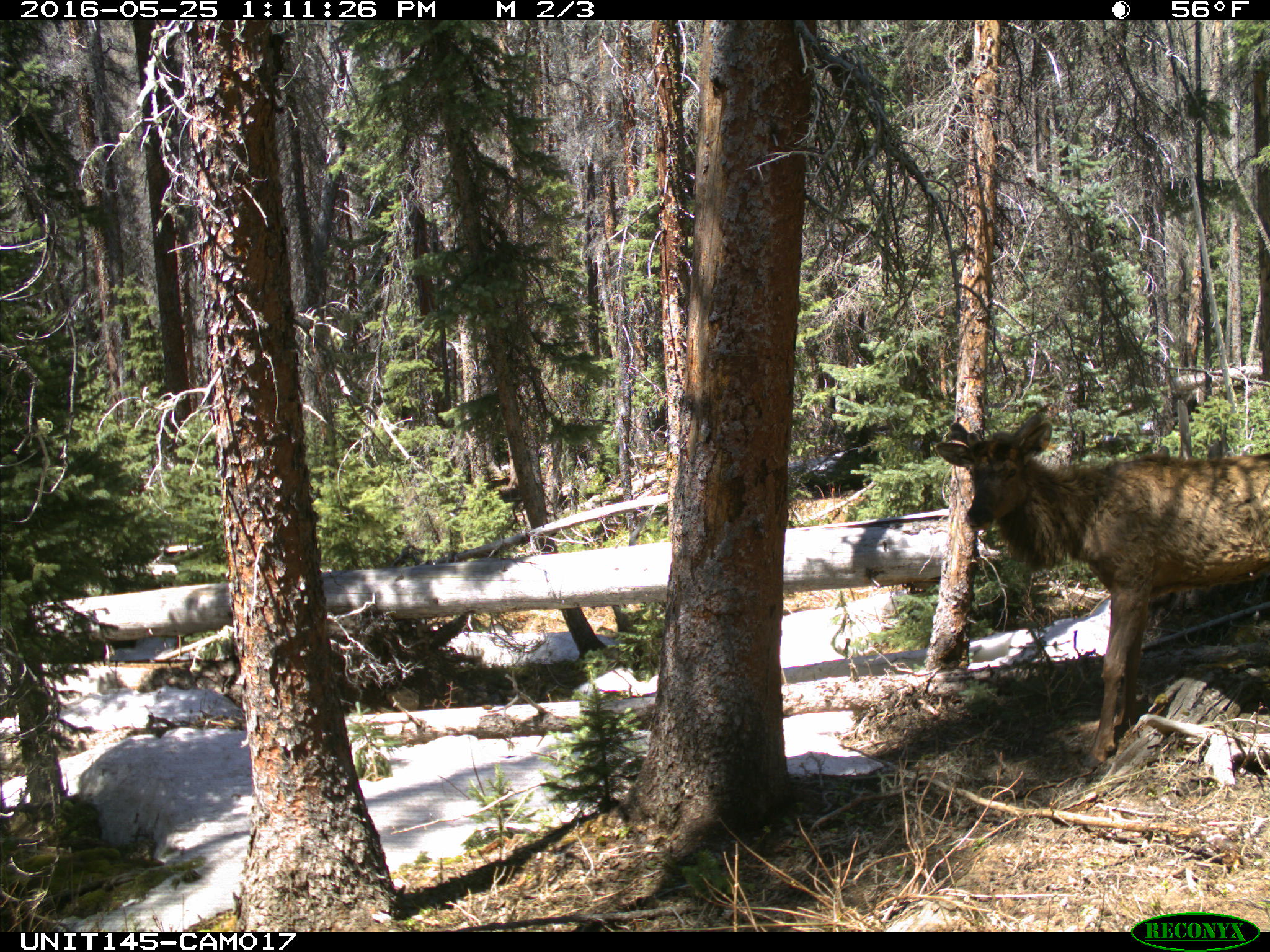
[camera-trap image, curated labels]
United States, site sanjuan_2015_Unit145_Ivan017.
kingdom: Animalia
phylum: Chordata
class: Mammalia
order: Artiodactyla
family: Cervidae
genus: Cervus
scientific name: Cervus elaphus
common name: red deer